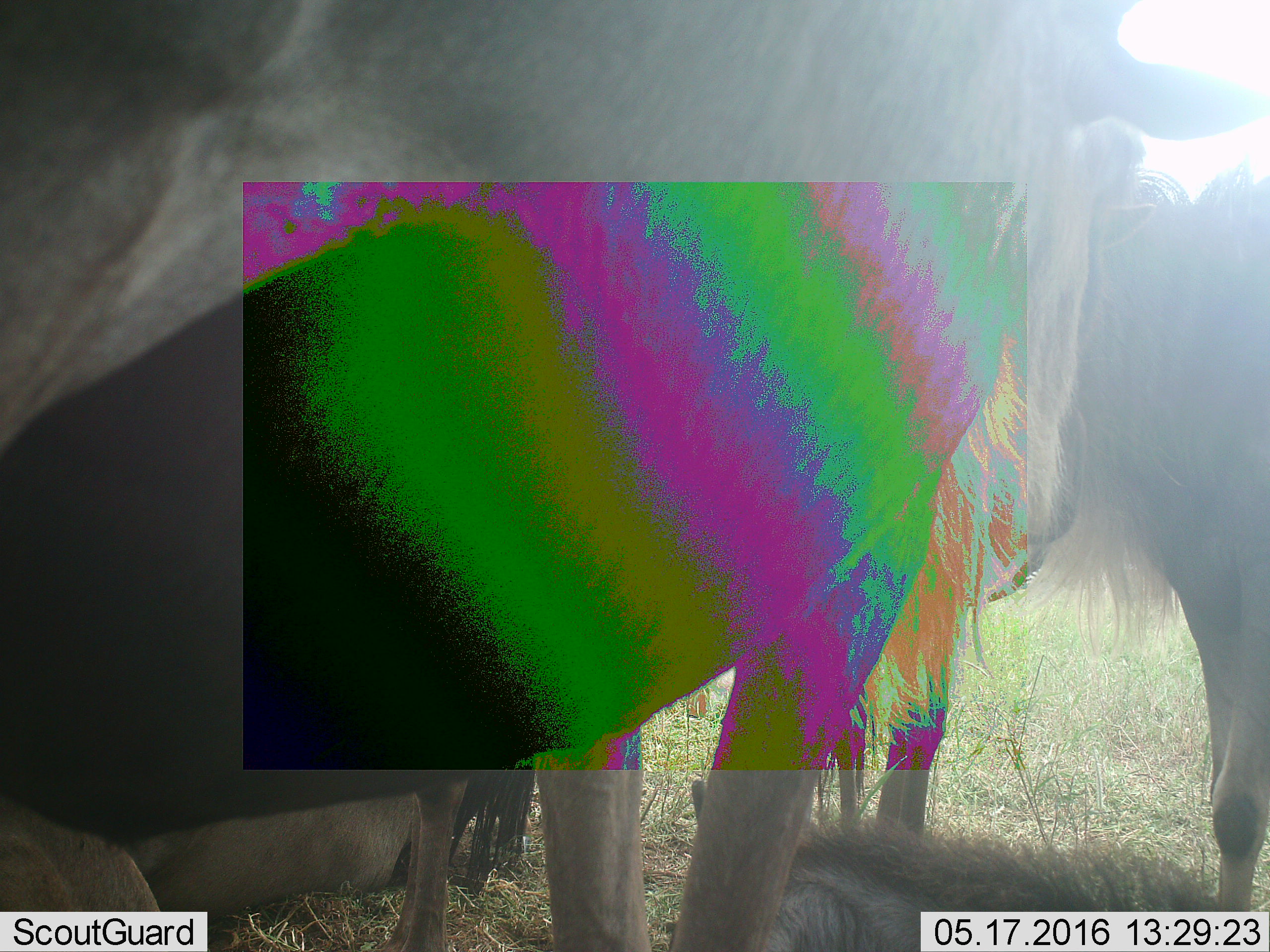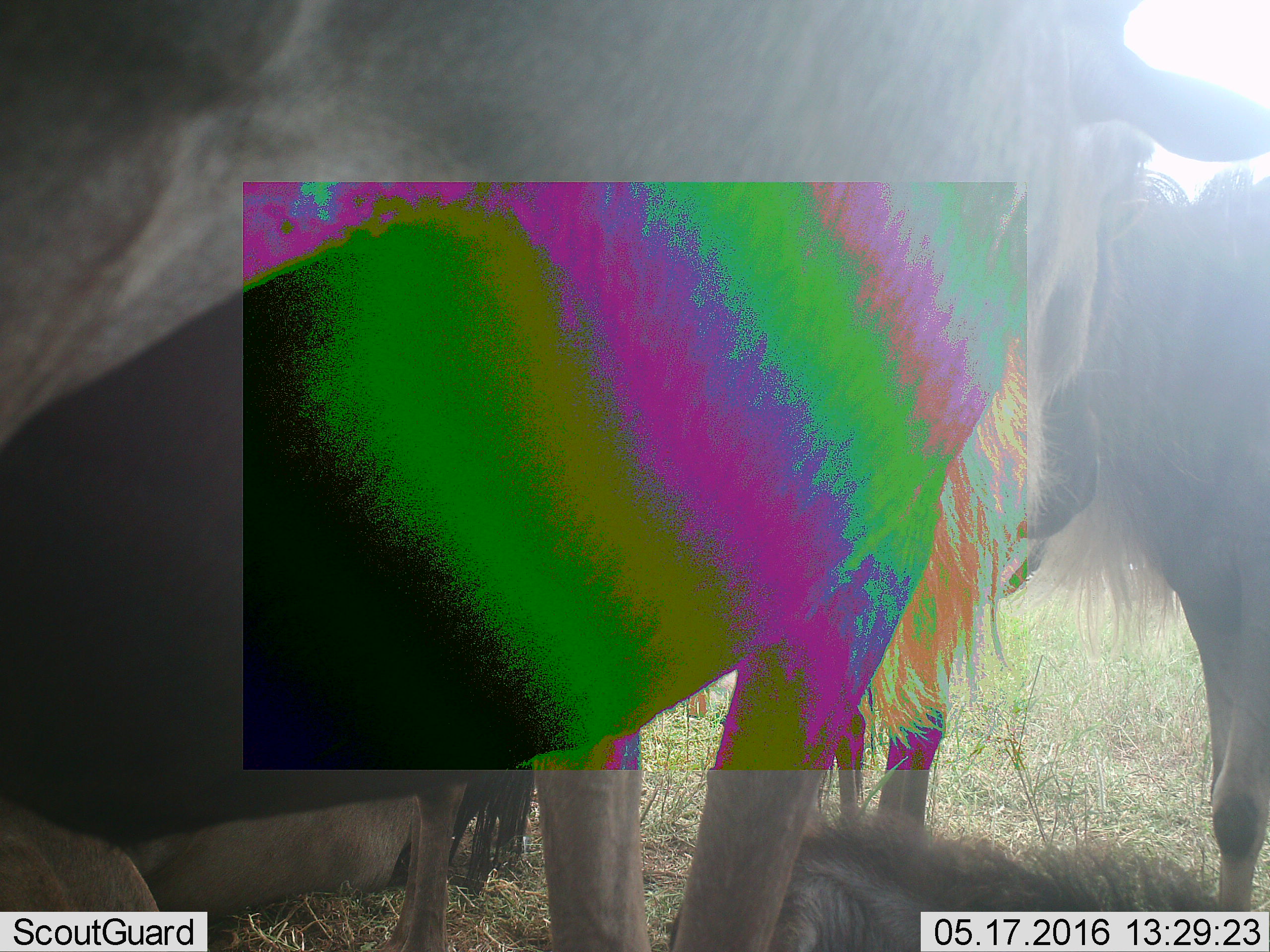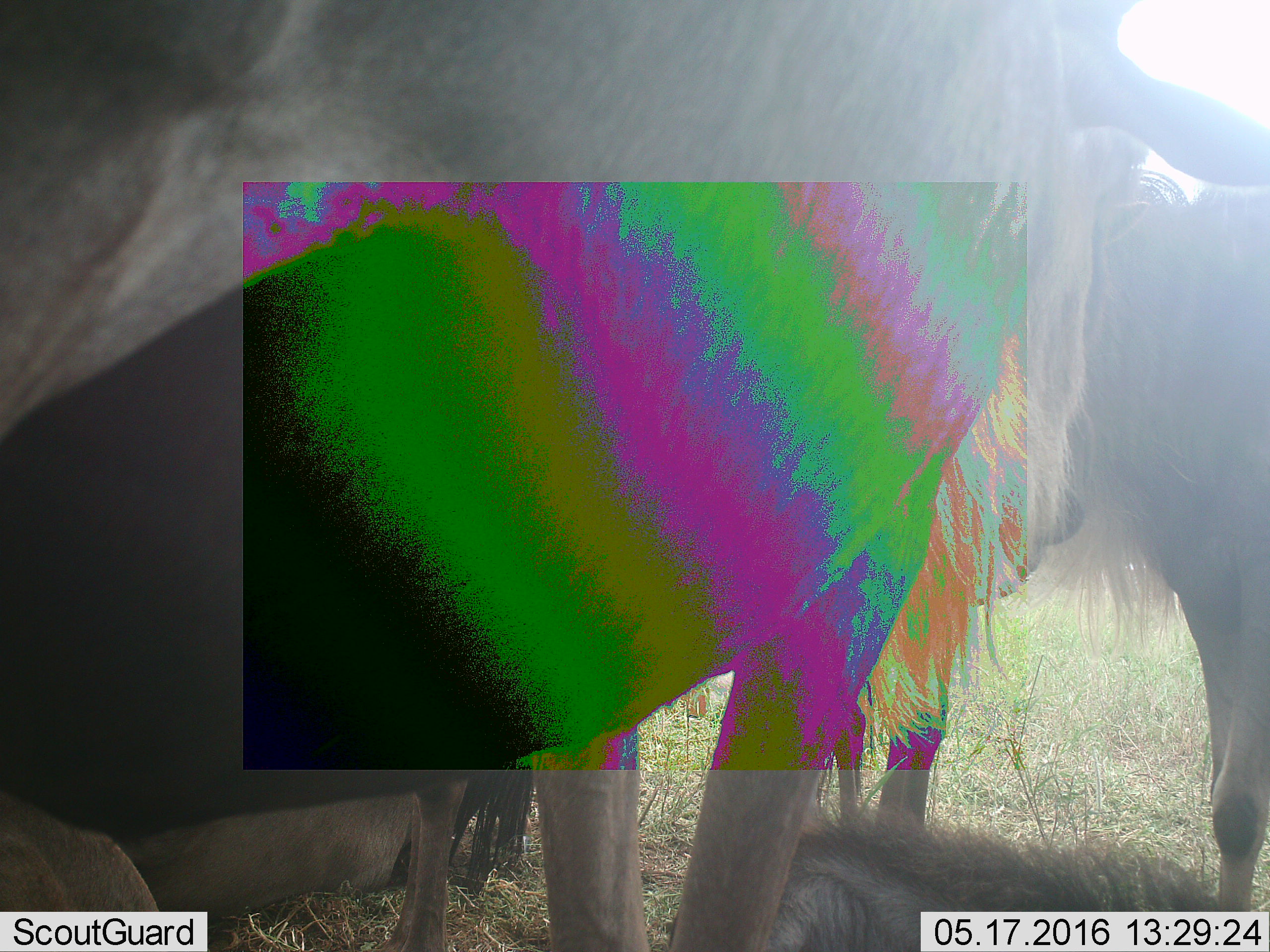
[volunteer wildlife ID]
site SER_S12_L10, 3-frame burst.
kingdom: Animalia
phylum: Chordata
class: Mammalia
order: Artiodactyla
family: Bovidae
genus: Connochaetes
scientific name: Connochaetes taurinus taurinus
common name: blue wildebeest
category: wildebeestblue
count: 5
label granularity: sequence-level